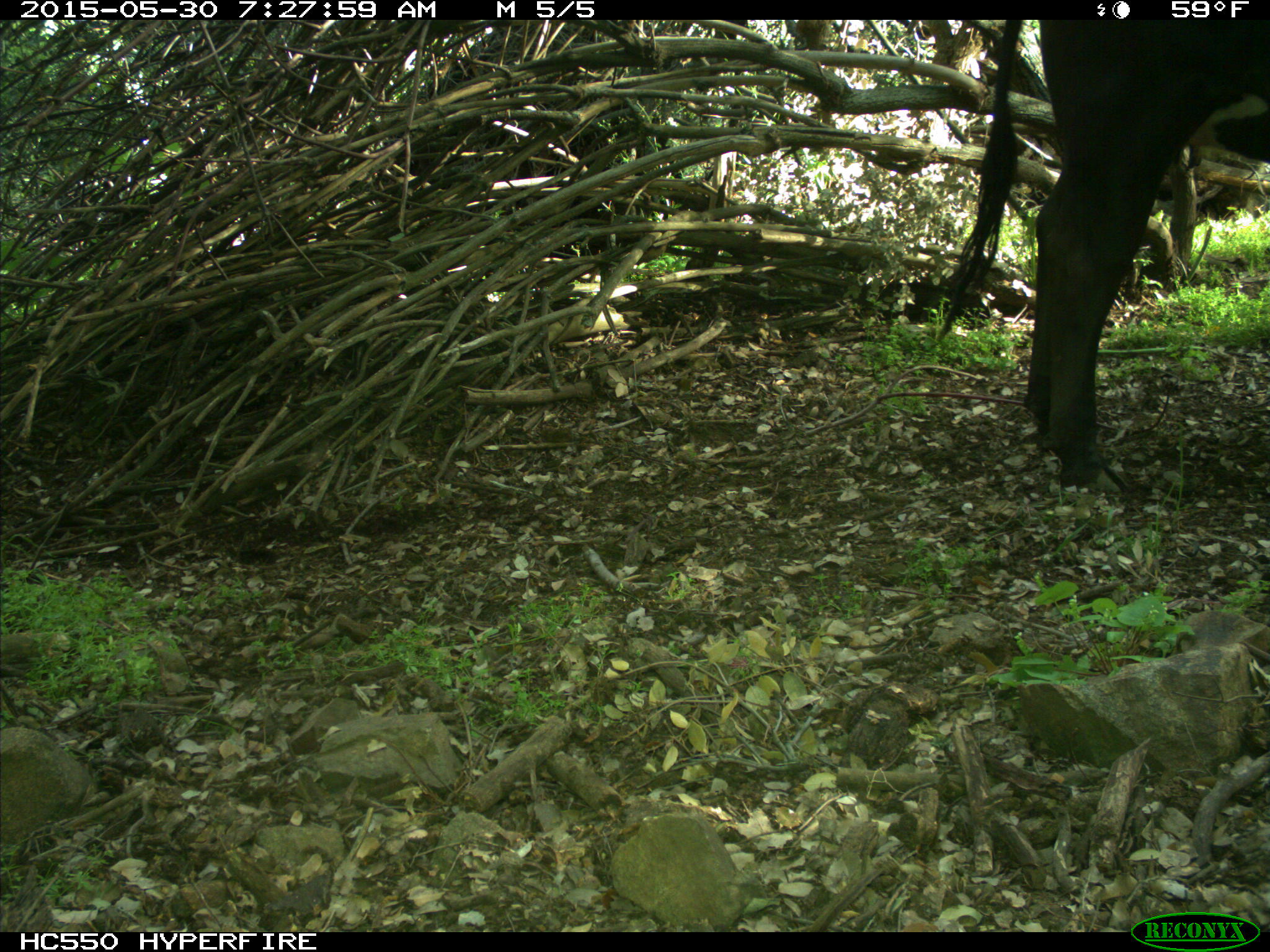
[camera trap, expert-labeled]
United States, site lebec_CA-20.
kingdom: Animalia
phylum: Chordata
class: Mammalia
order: Artiodactyla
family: Bovidae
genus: Bos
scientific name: Bos taurus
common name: domestic cow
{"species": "Bos taurus (domestic cow)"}